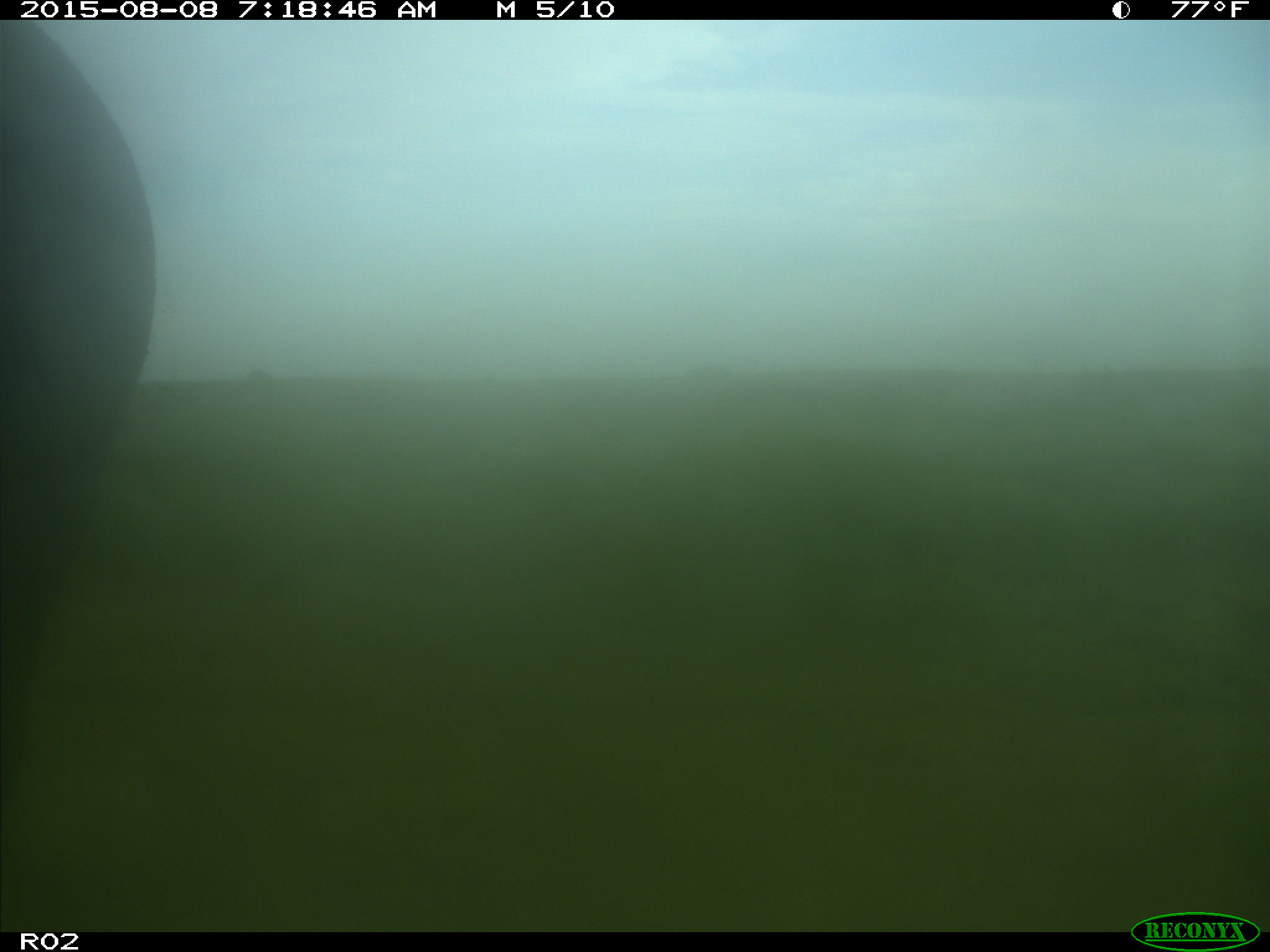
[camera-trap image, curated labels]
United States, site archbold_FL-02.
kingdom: Animalia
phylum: Chordata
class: Mammalia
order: Artiodactyla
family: Bovidae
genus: Bos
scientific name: Bos taurus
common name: domestic cow